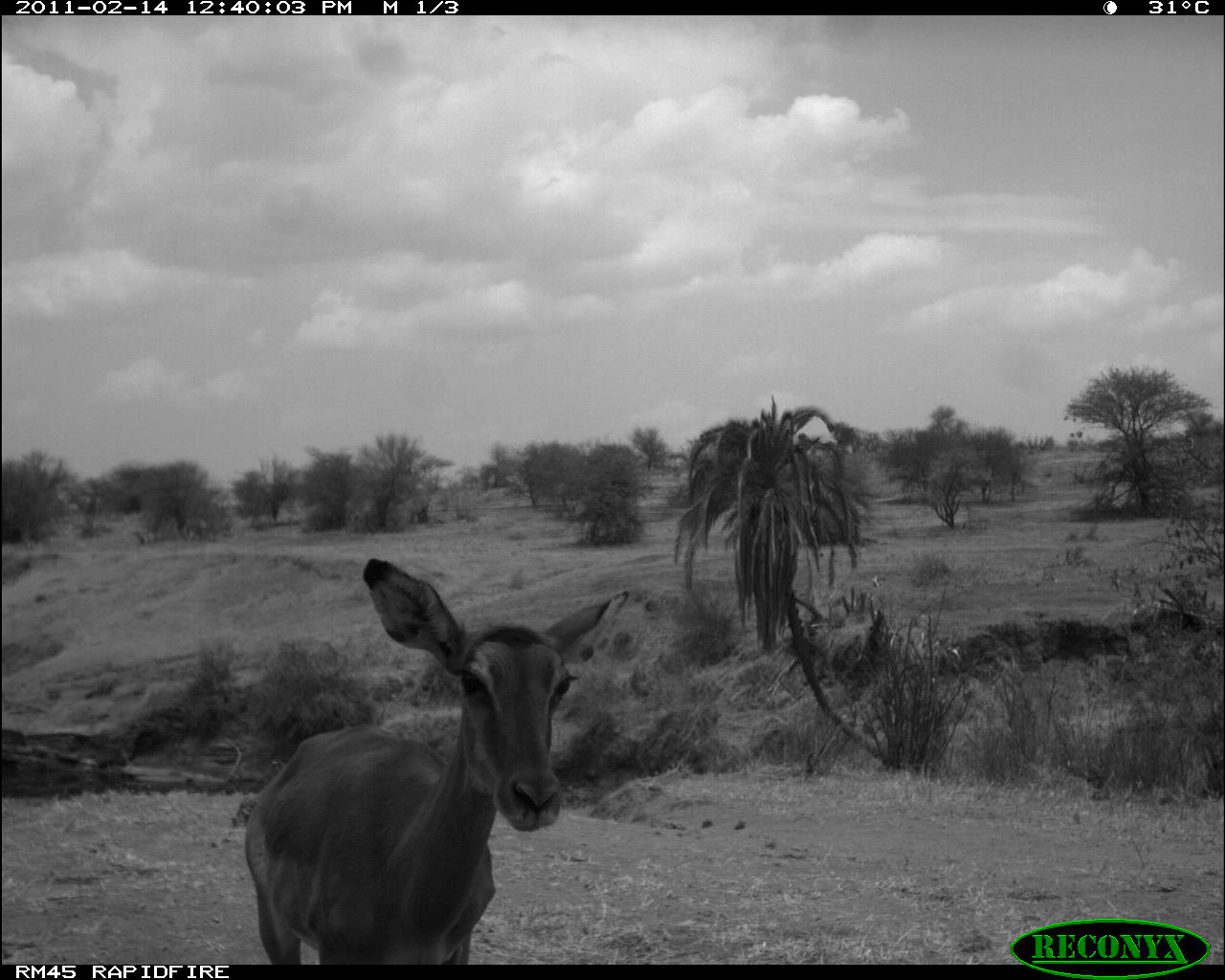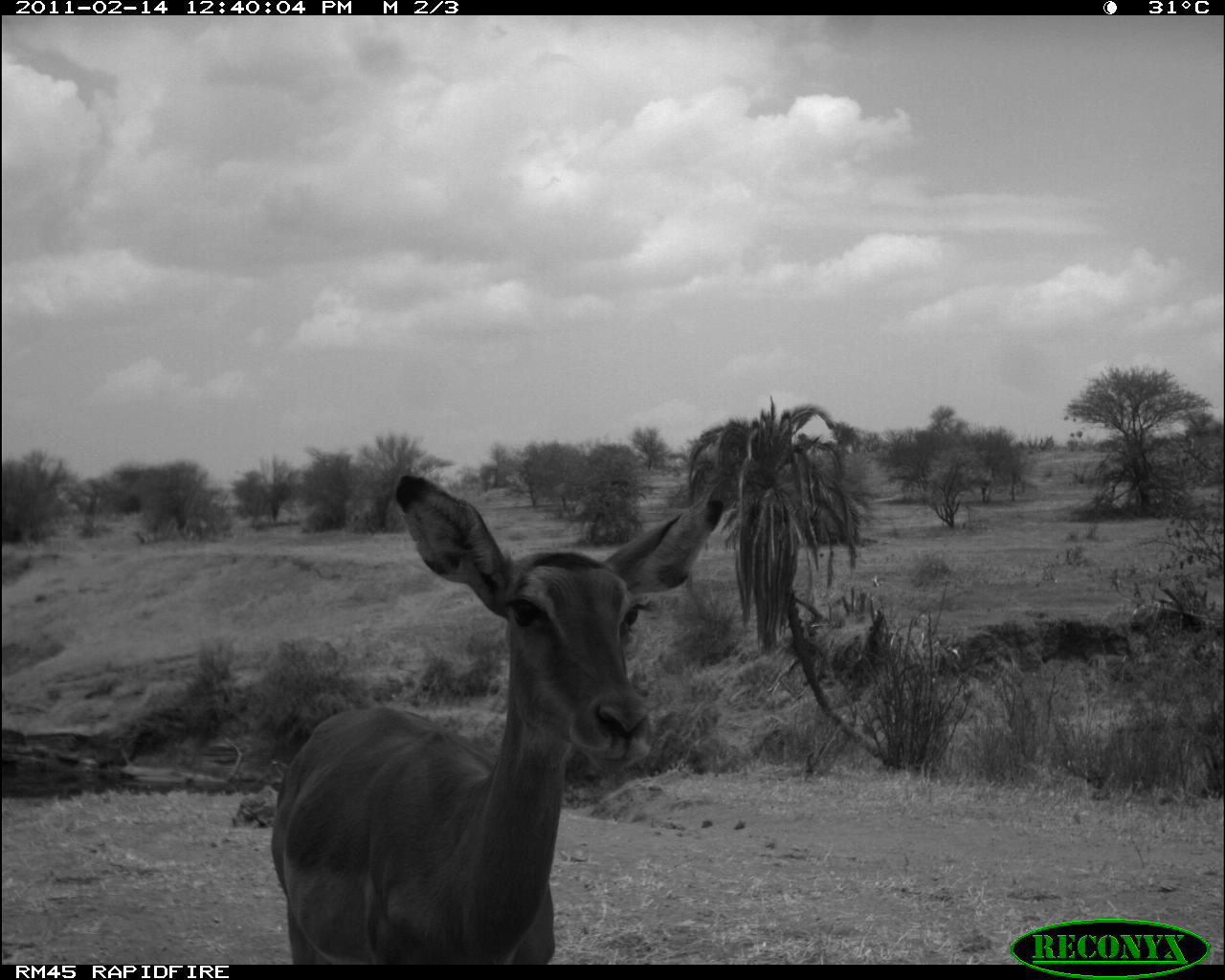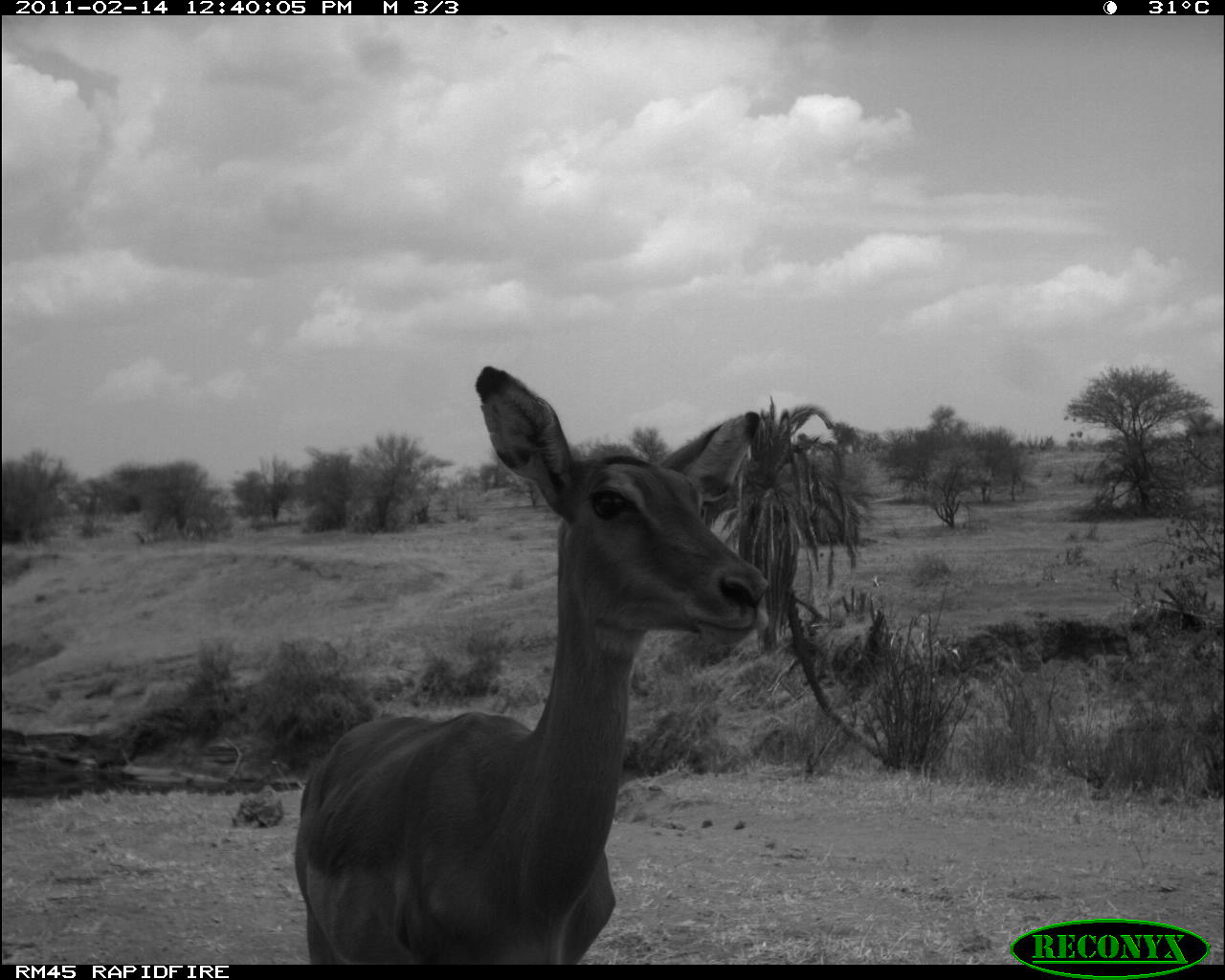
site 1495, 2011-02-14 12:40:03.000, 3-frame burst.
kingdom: Animalia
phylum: Chordata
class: Mammalia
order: Artiodactyla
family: Bovidae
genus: Aepyceros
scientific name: Aepyceros melampus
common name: impala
Aepyceros melampus (impala), count 1.